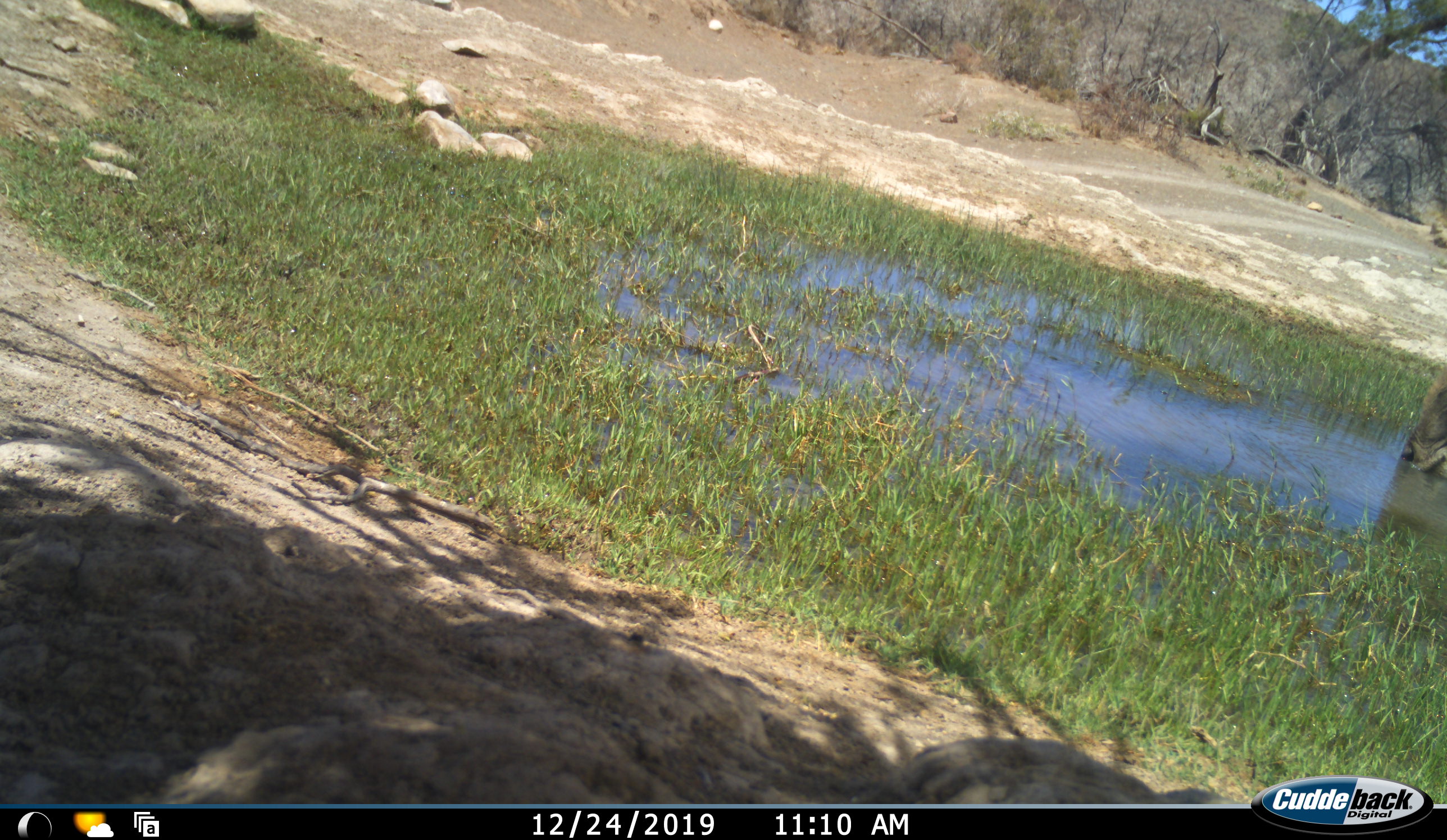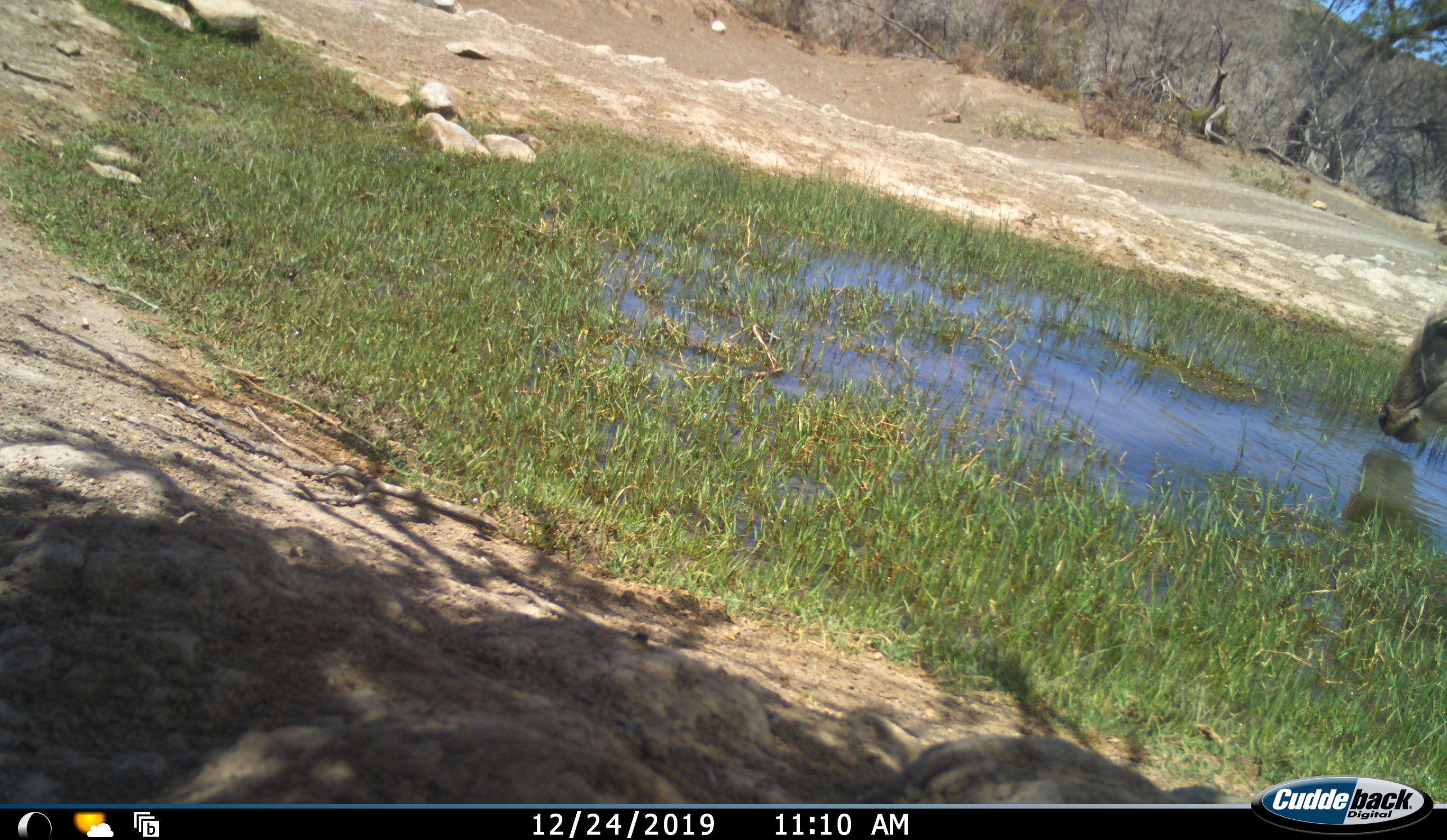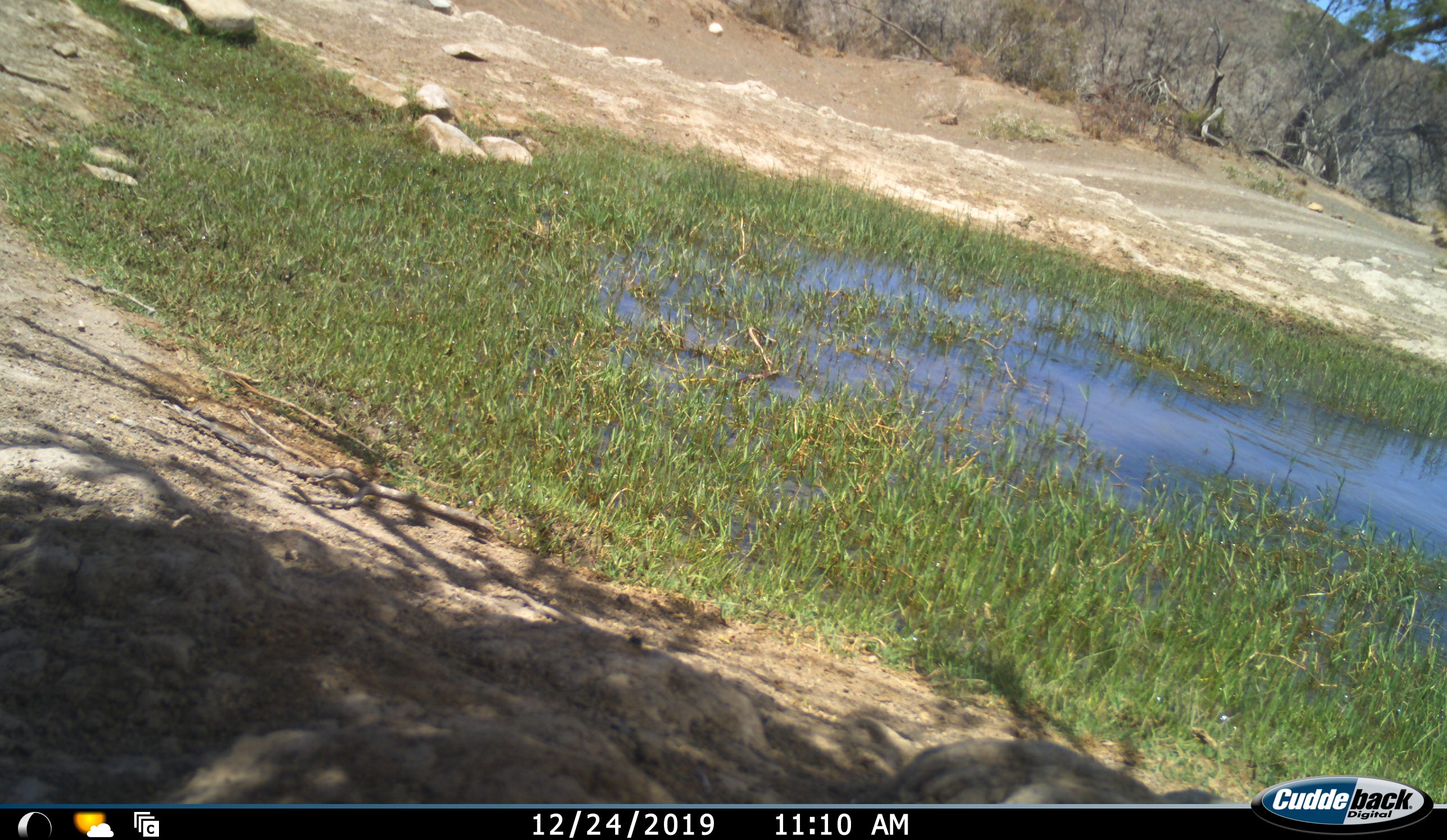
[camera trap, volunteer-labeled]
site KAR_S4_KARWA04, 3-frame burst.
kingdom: Animalia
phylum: Chordata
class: Mammalia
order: Artiodactyla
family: Bovidae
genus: Tragelaphus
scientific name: Tragelaphus oryx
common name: eland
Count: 1.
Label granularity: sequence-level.